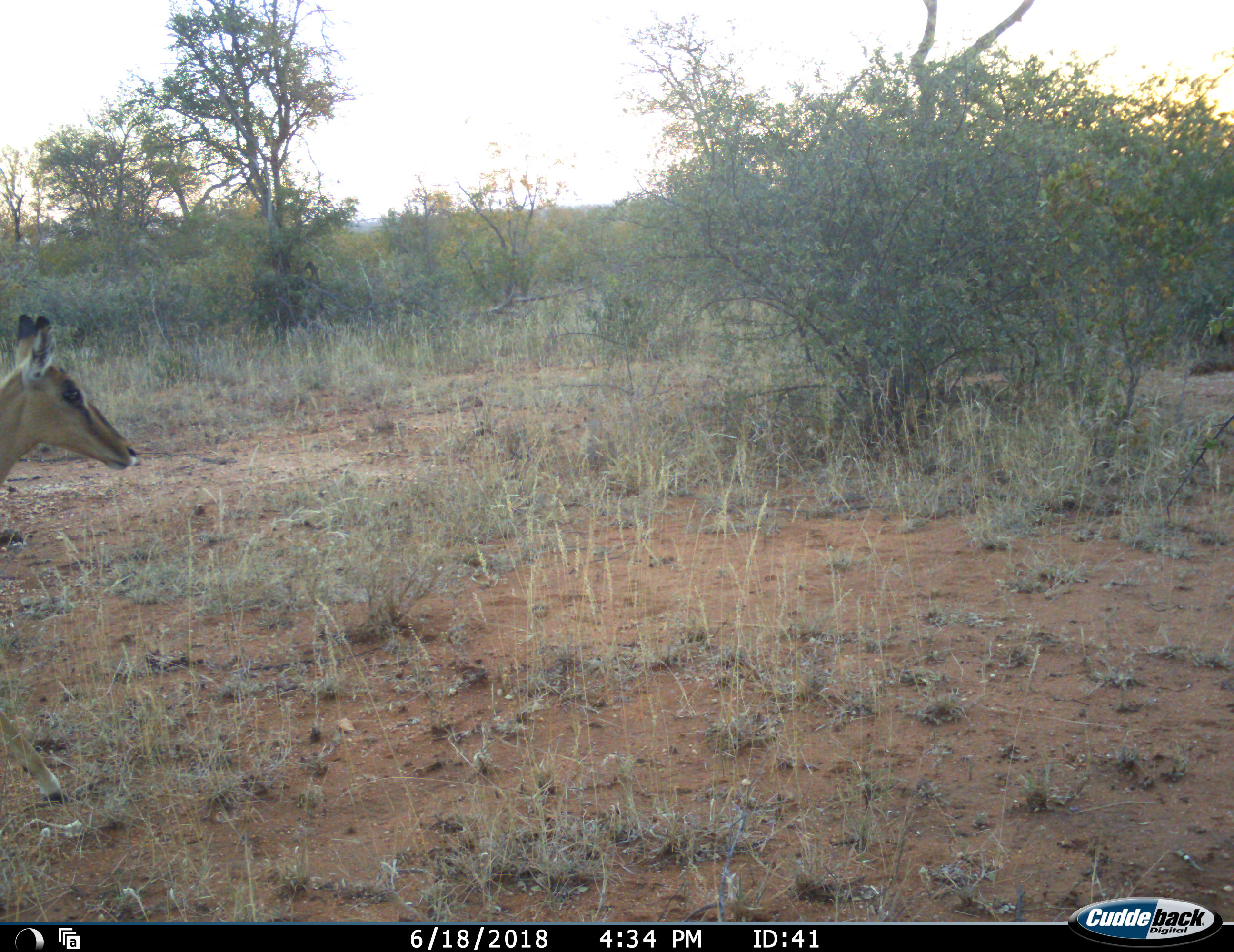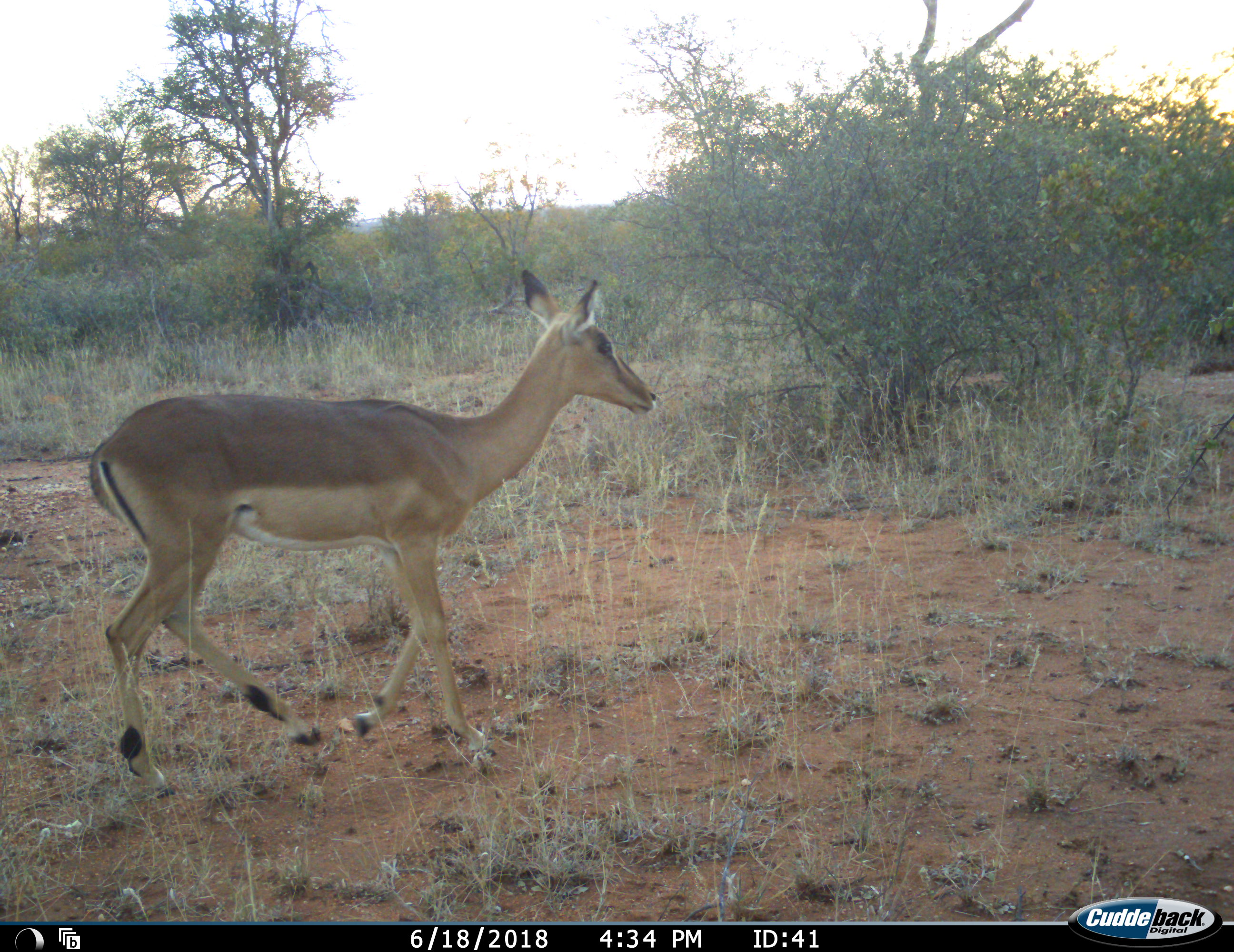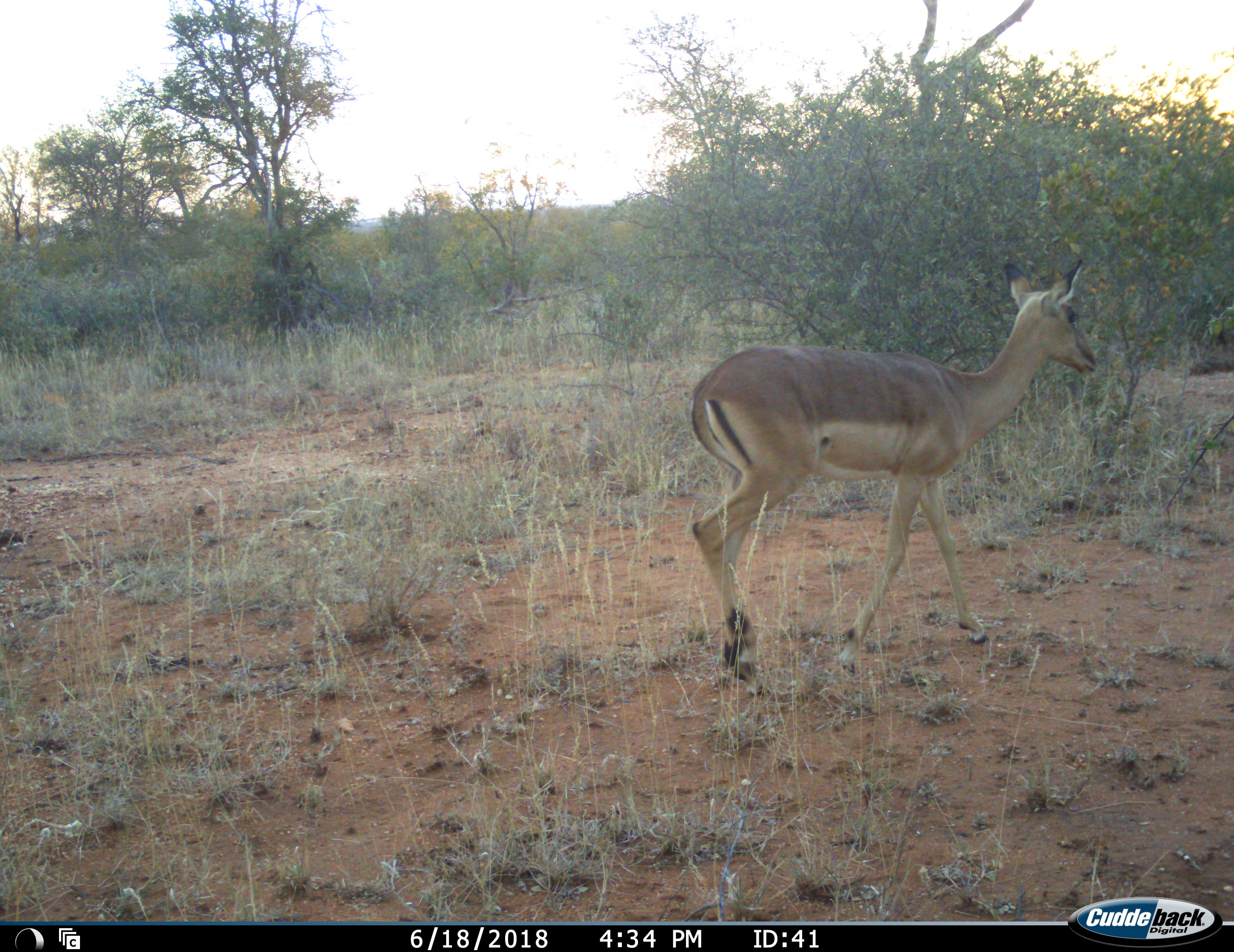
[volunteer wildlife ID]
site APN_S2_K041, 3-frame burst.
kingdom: Animalia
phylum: Chordata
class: Mammalia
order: Artiodactyla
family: Bovidae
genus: Aepyceros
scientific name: Aepyceros melampus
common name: impala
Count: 1.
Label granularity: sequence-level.